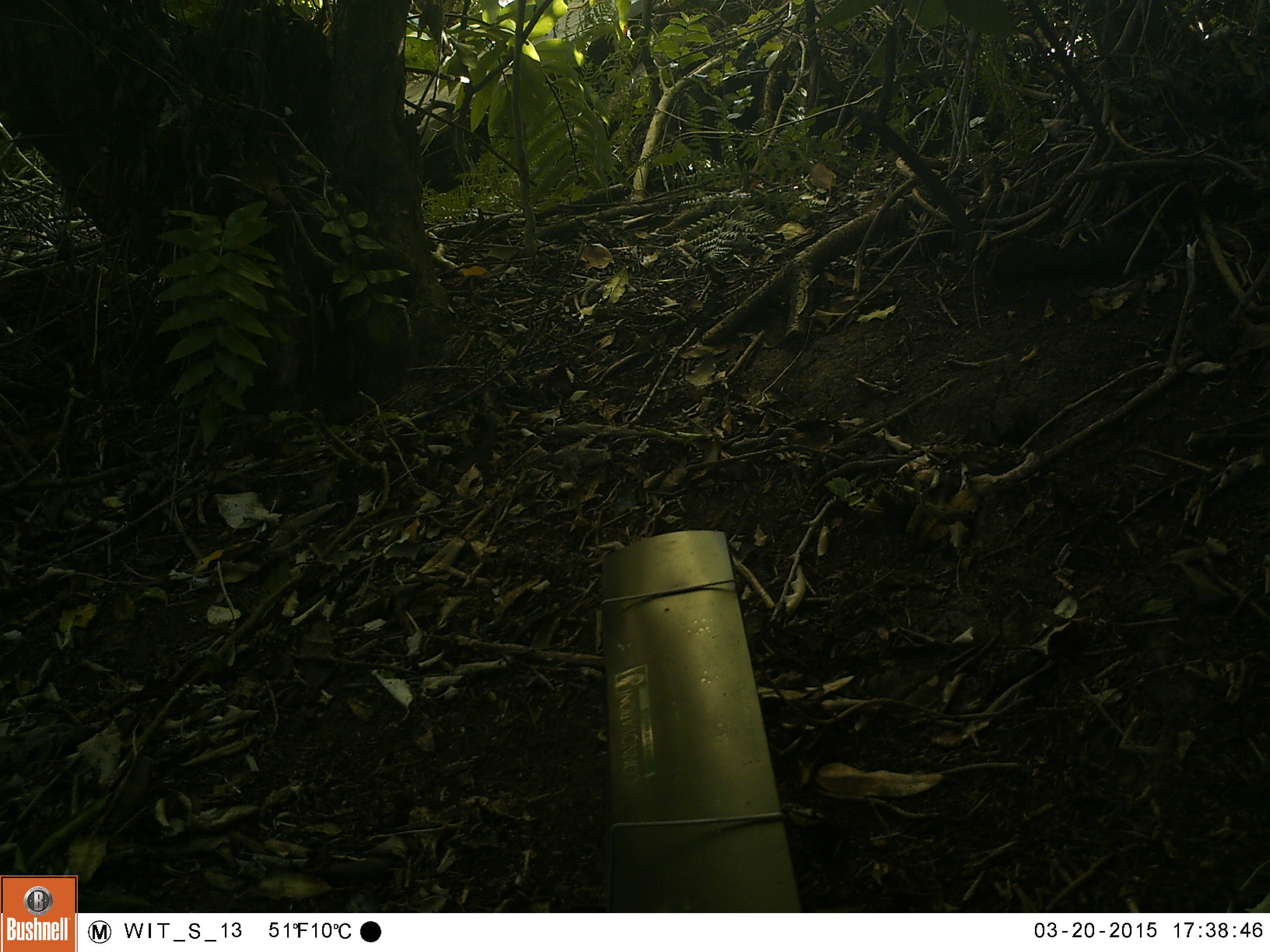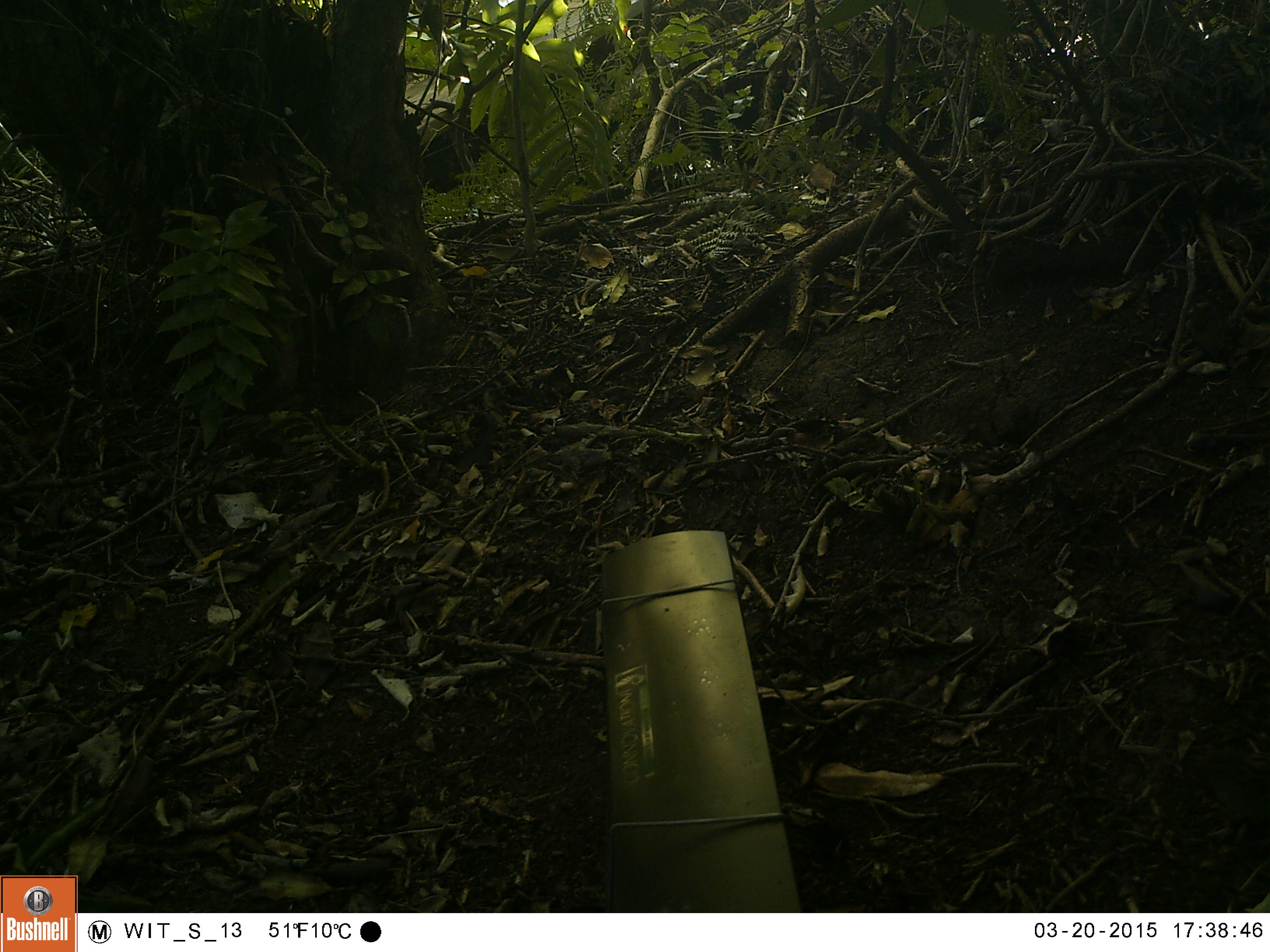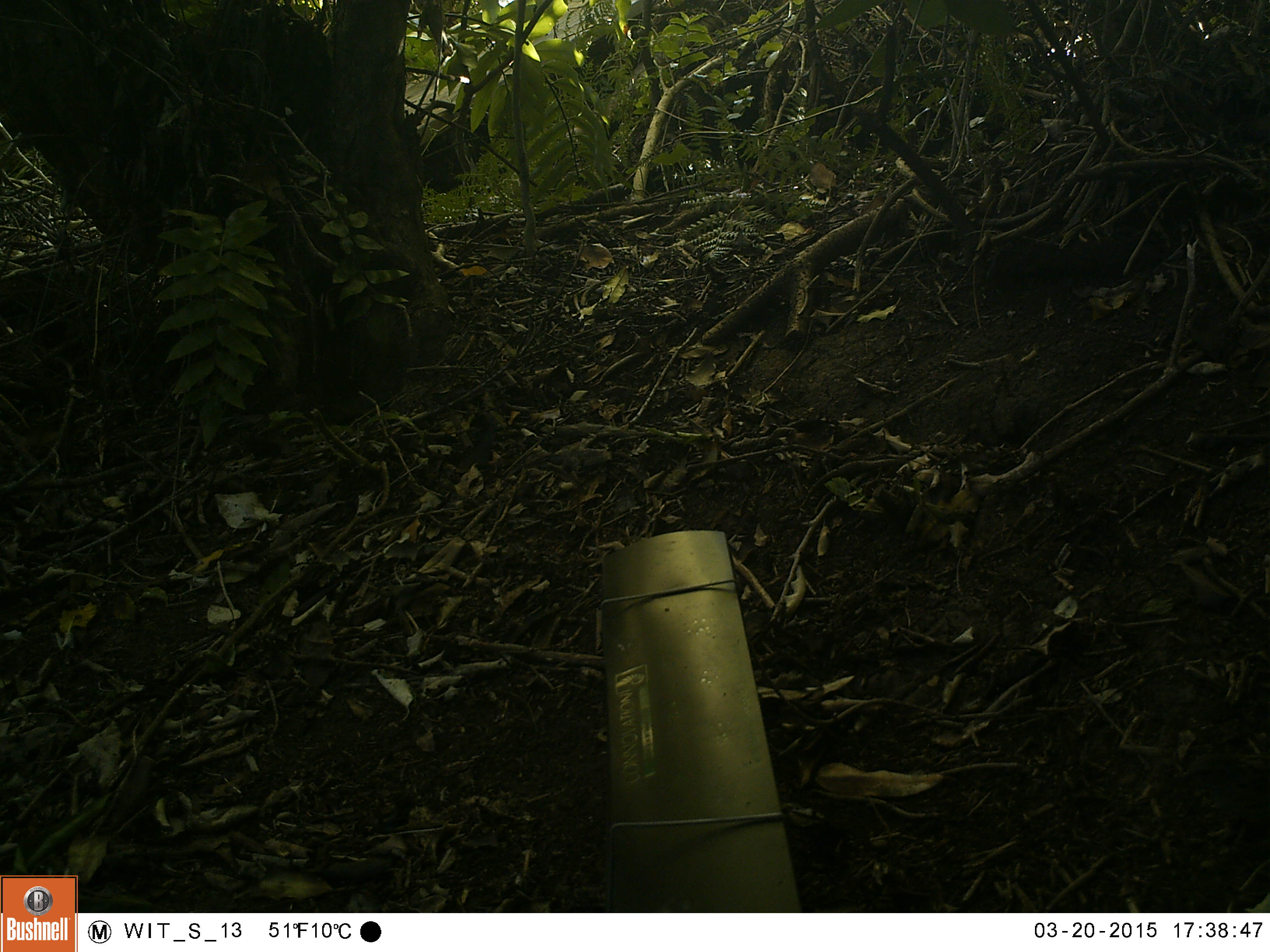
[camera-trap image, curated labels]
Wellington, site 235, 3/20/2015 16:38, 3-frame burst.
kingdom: Animalia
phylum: Chordata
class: Aves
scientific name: Aves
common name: bird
Bird (Aves).